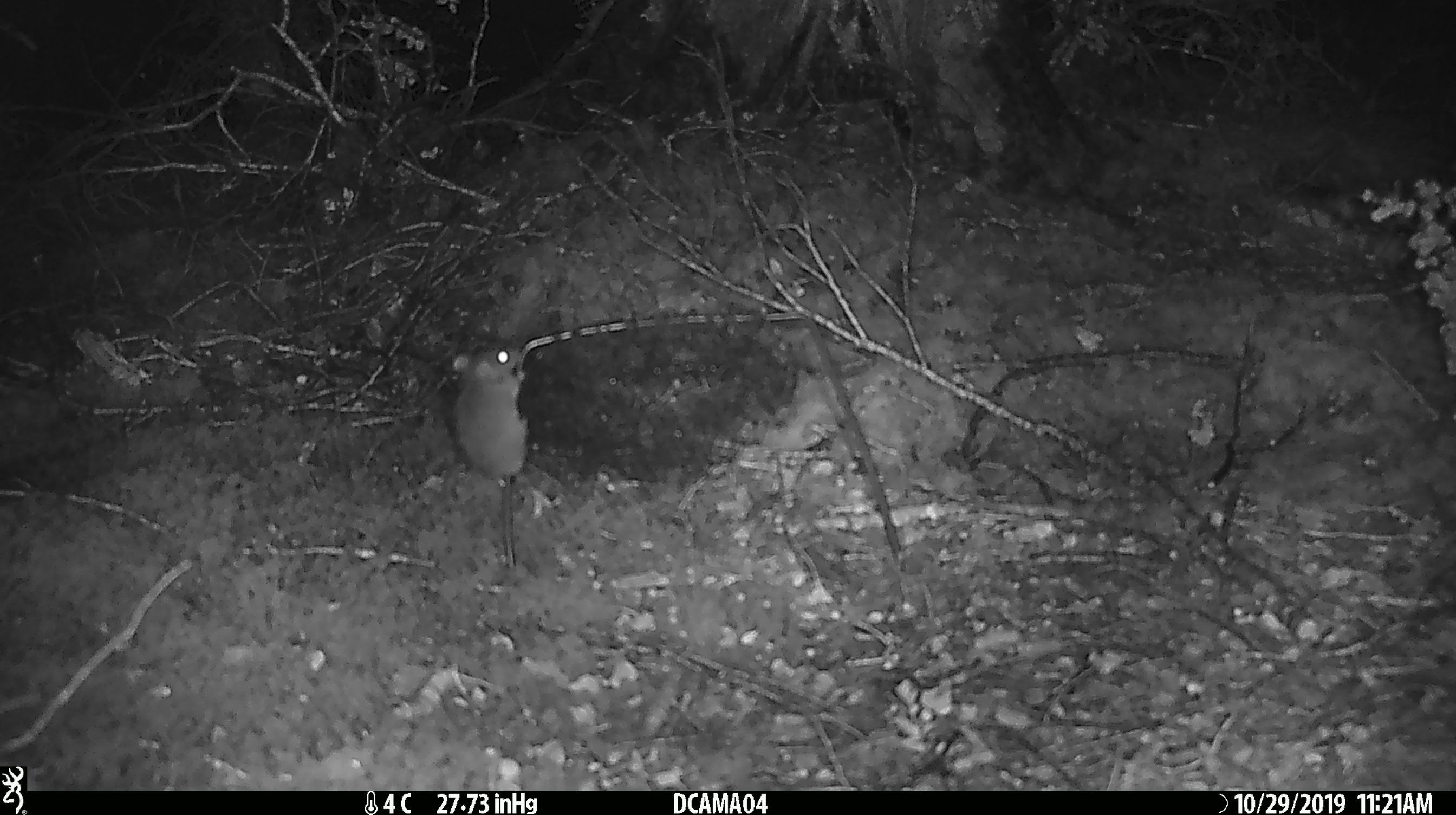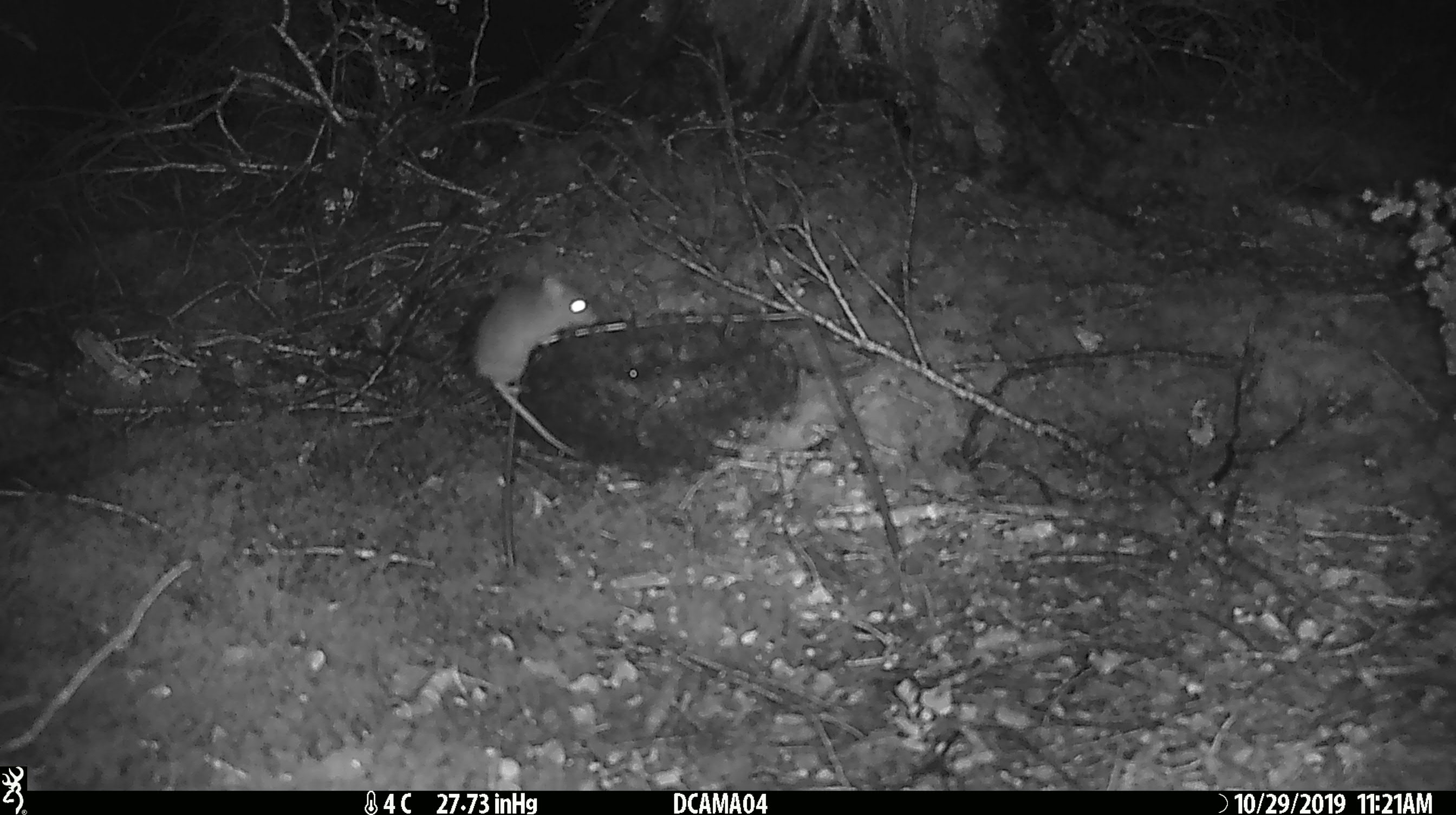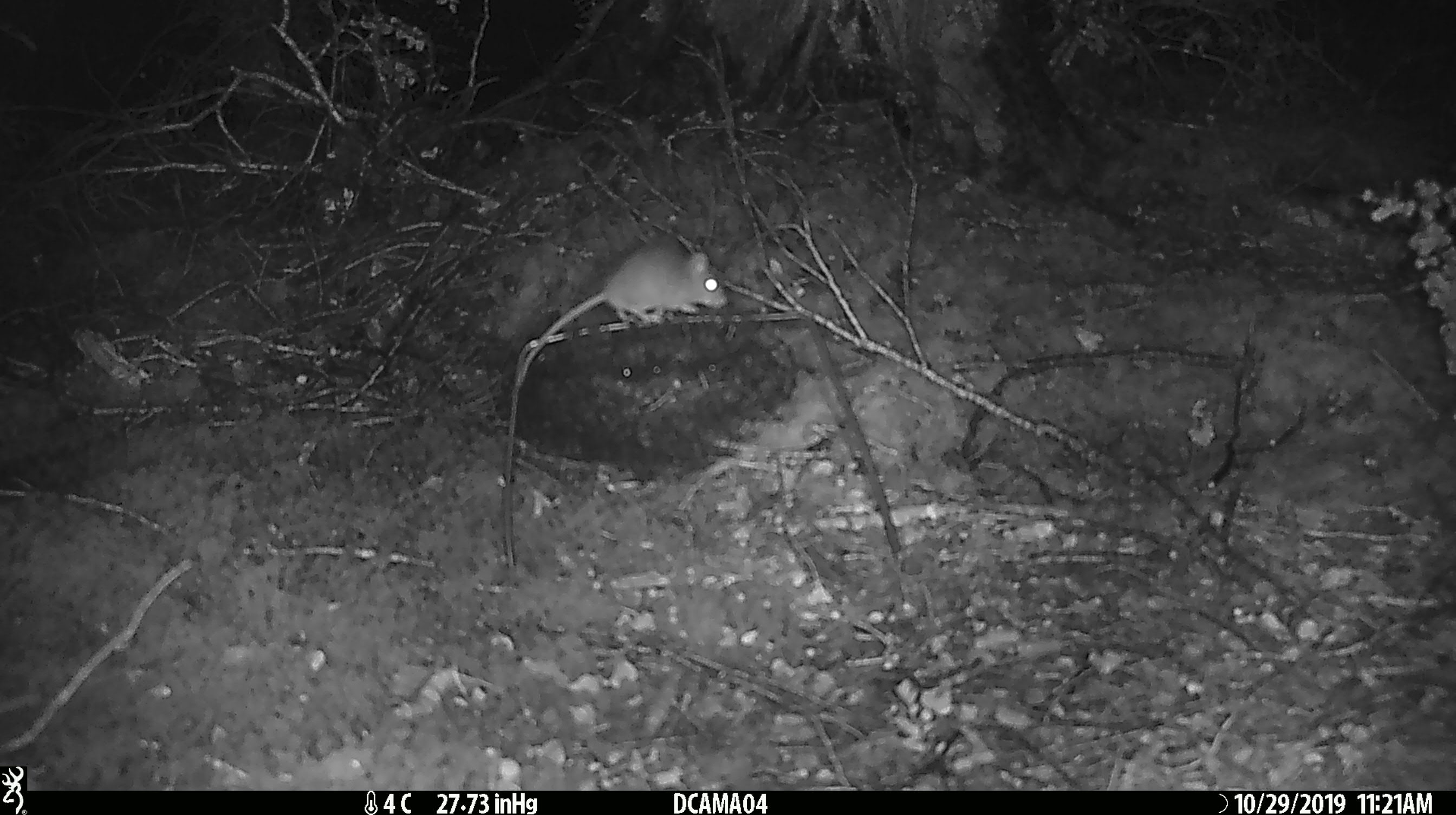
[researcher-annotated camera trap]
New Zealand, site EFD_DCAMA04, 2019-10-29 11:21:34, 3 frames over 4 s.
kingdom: Animalia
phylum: Chordata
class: Mammalia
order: Rodentia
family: Muridae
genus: Mus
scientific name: Mus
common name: mouse